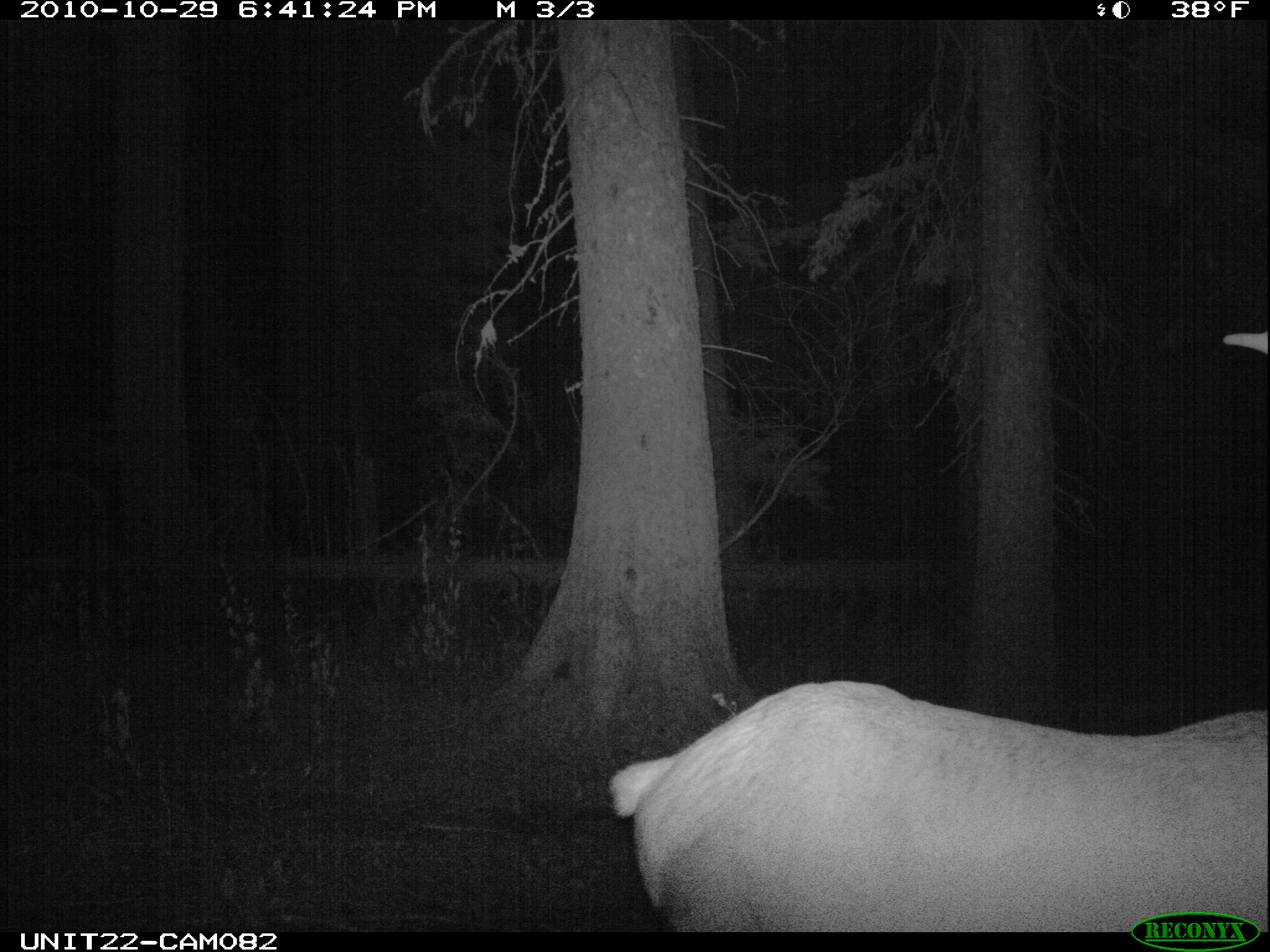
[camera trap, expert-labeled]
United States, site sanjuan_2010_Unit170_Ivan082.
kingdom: Animalia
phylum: Chordata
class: Mammalia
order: Artiodactyla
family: Cervidae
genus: Cervus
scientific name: Cervus elaphus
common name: red deer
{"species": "Cervus elaphus (red deer)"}